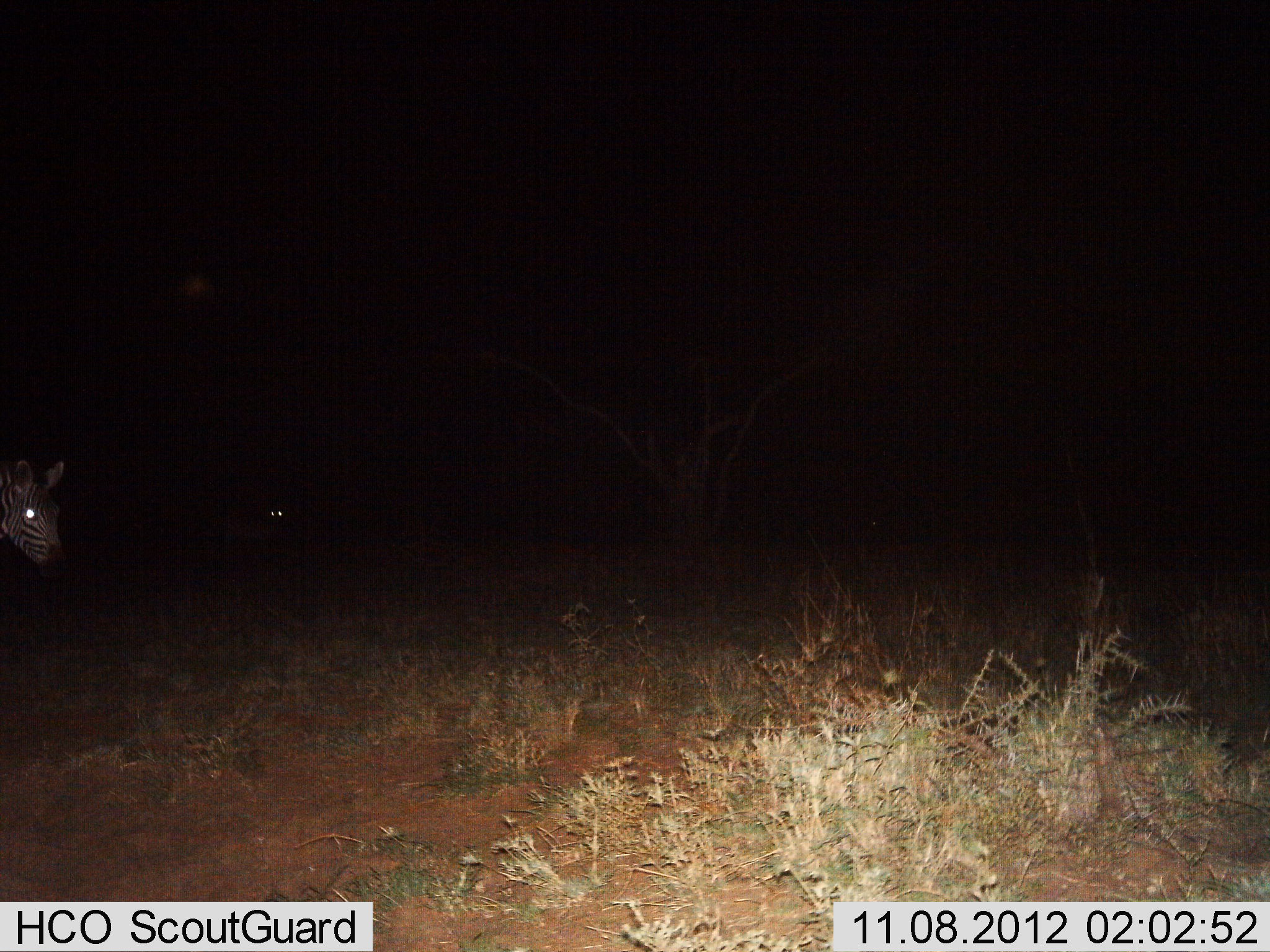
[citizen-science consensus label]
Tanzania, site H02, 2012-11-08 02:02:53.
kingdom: Animalia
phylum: Chordata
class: Mammalia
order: Perissodactyla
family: Equidae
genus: Equus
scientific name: Equus quagga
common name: plains zebra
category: zebra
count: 1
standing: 73%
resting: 0%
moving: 27%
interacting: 0%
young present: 0%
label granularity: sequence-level